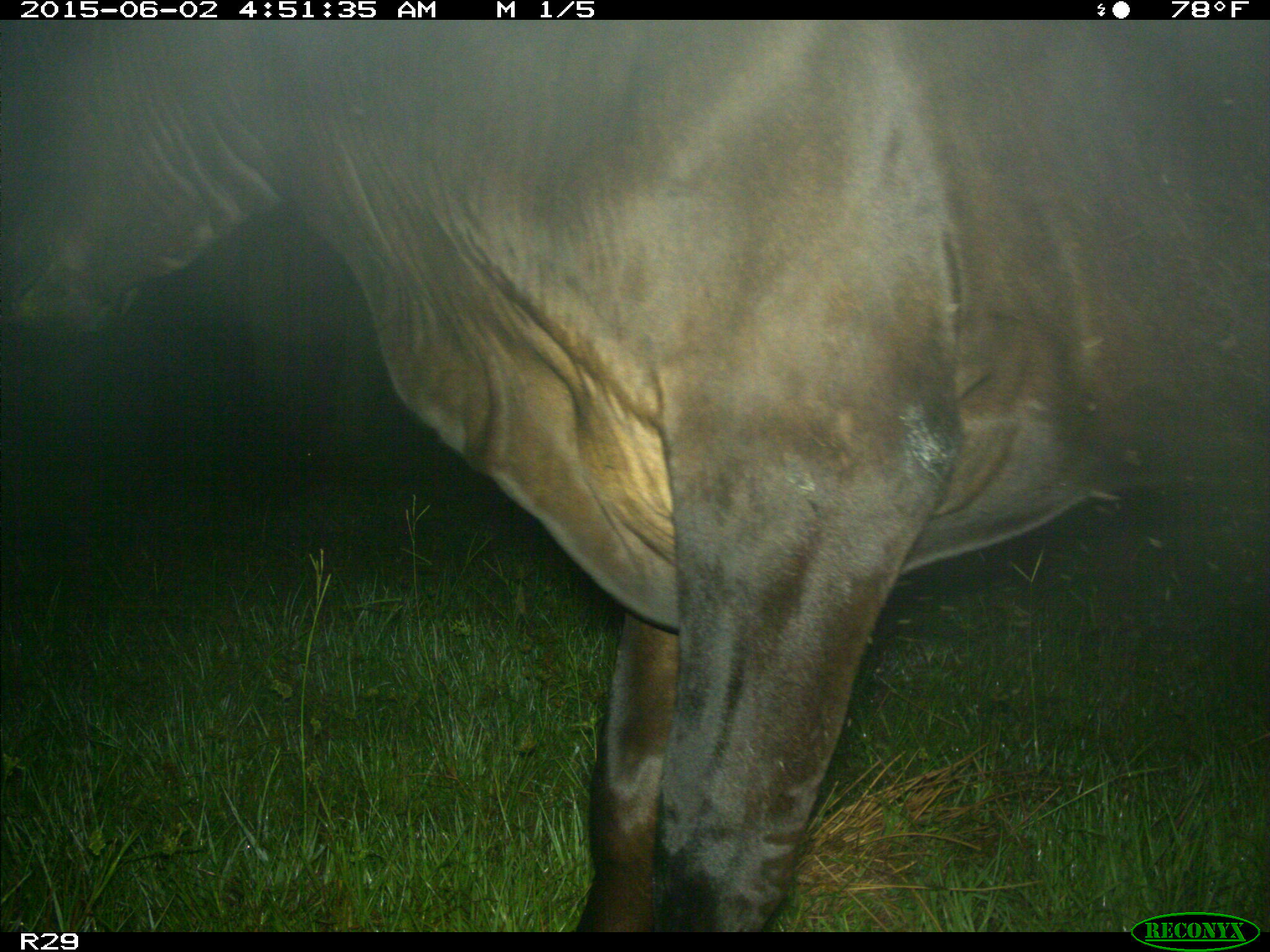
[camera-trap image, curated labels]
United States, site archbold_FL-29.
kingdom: Animalia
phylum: Chordata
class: Mammalia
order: Artiodactyla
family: Bovidae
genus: Bos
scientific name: Bos taurus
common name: domestic cow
Bos taurus (domestic cow).